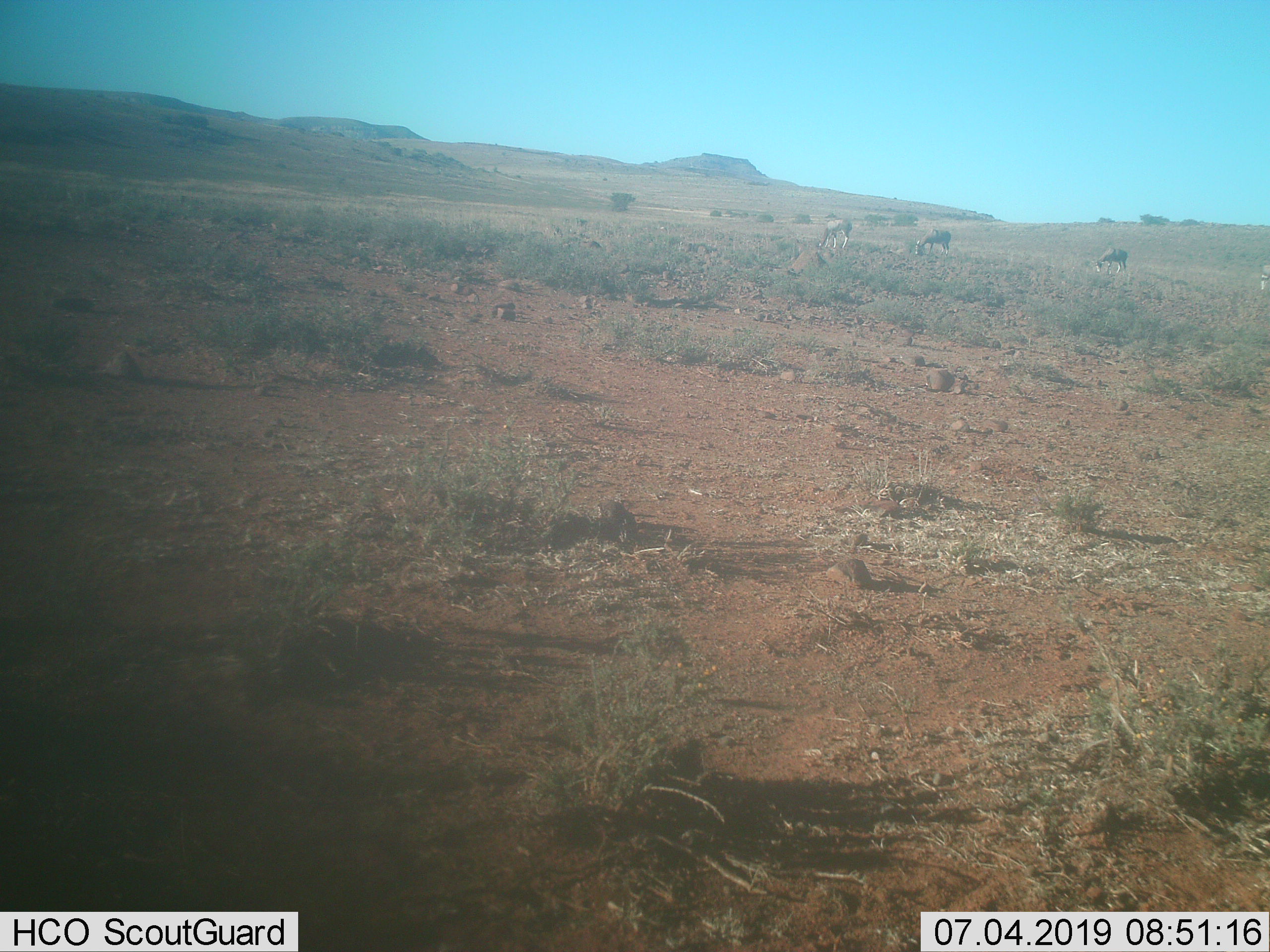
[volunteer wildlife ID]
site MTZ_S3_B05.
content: unidentified animal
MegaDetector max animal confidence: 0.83